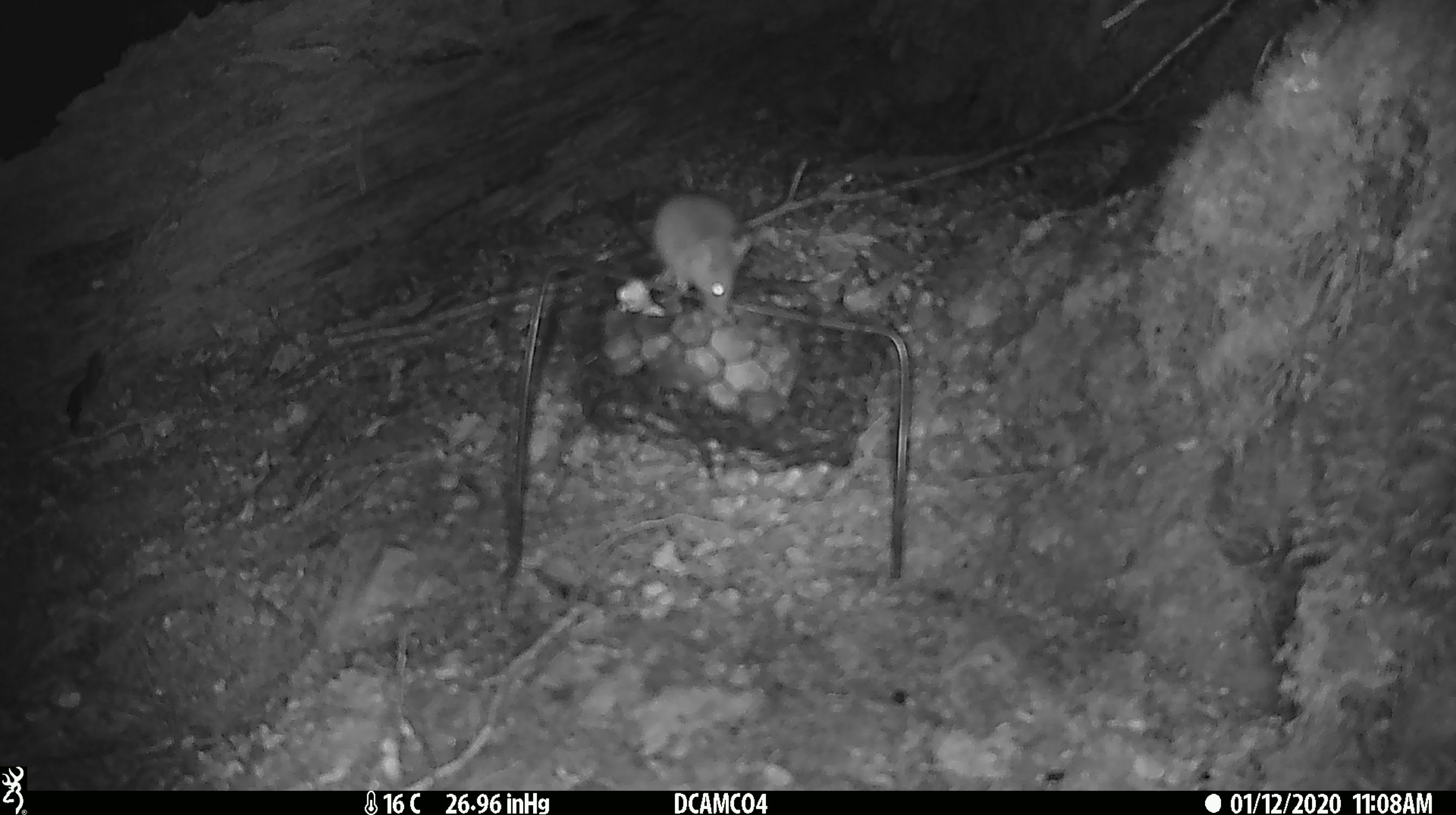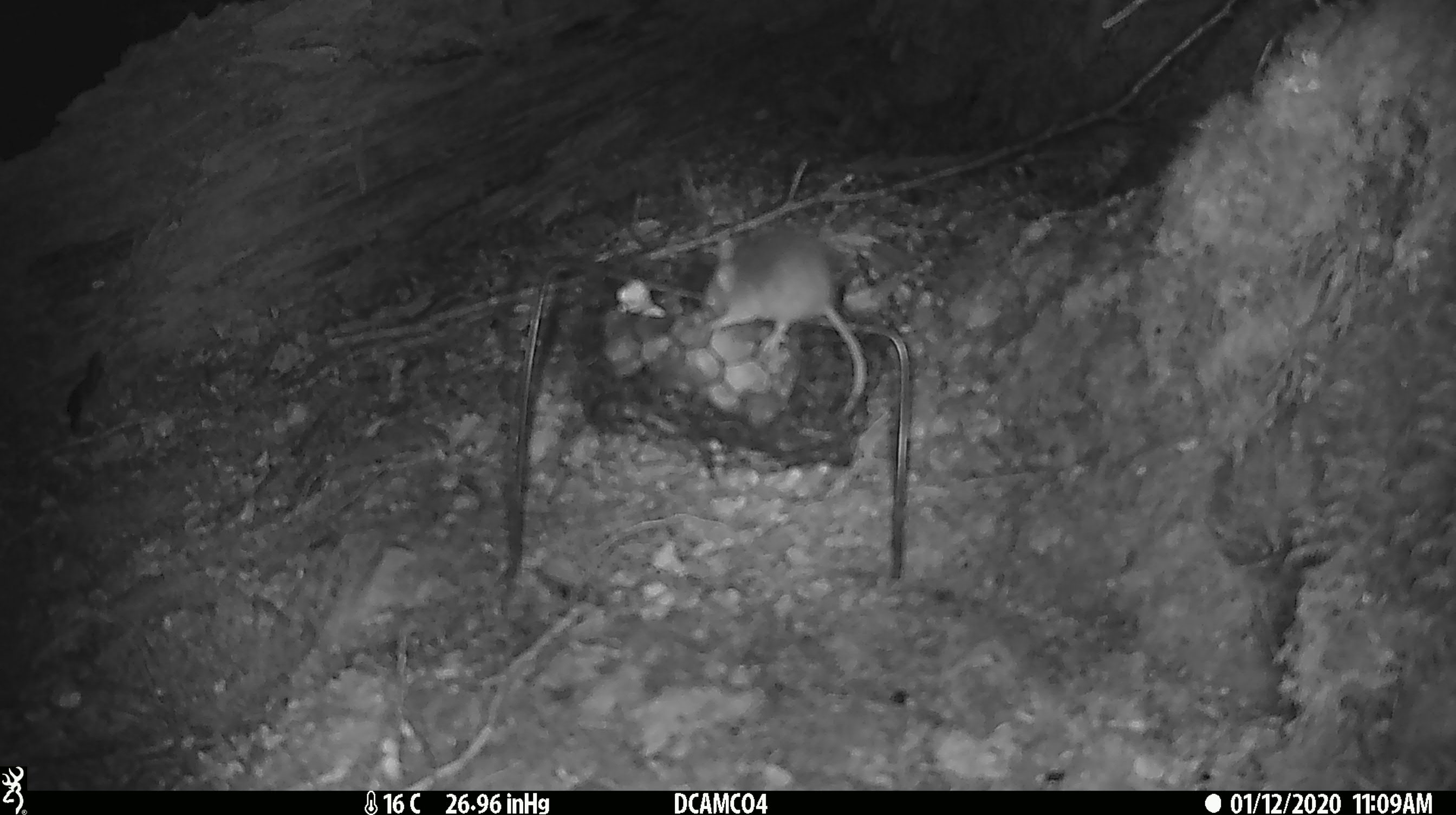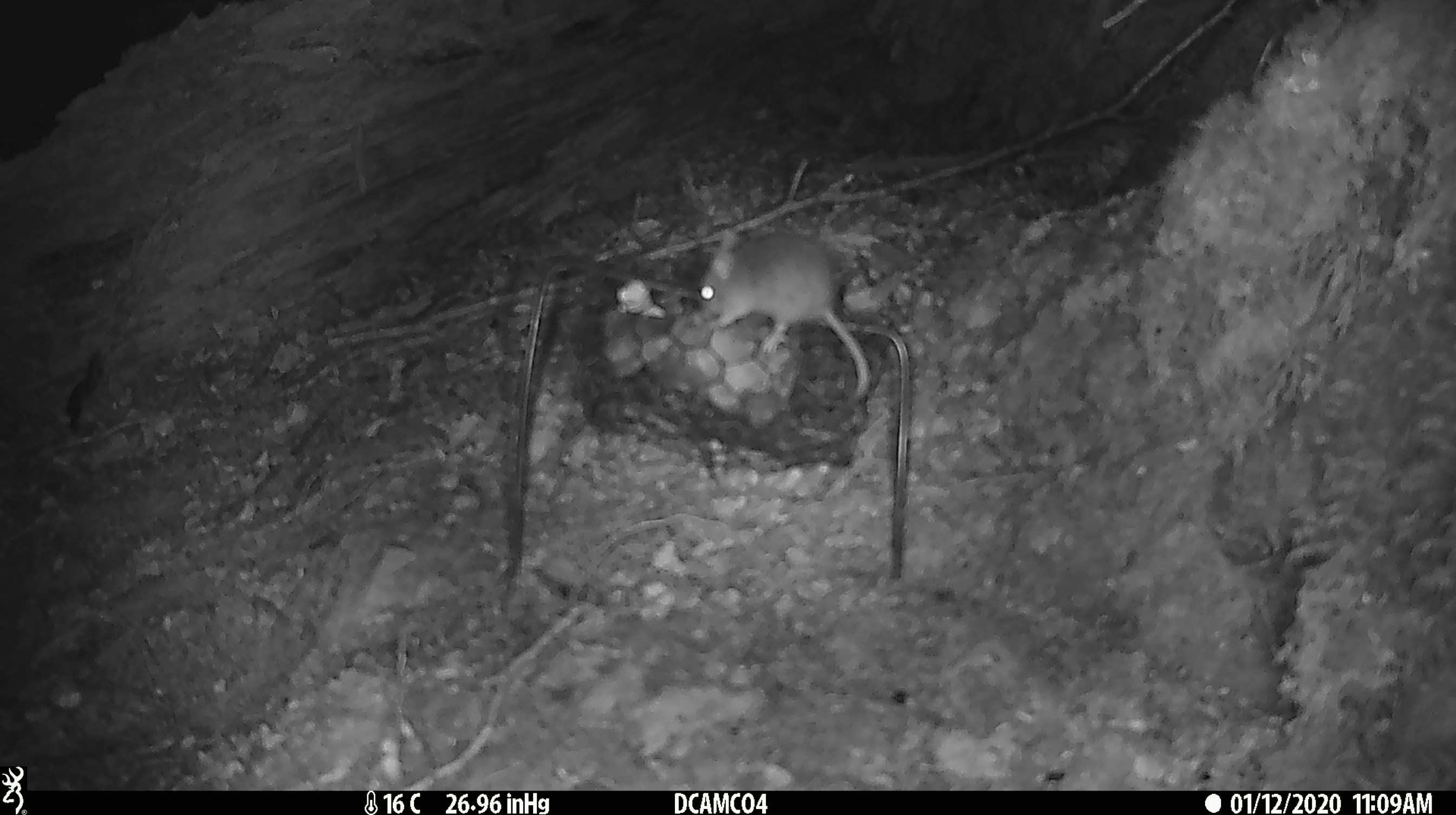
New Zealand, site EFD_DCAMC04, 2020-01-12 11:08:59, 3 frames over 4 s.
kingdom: Animalia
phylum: Chordata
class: Mammalia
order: Rodentia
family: Muridae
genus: Mus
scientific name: Mus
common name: mouse